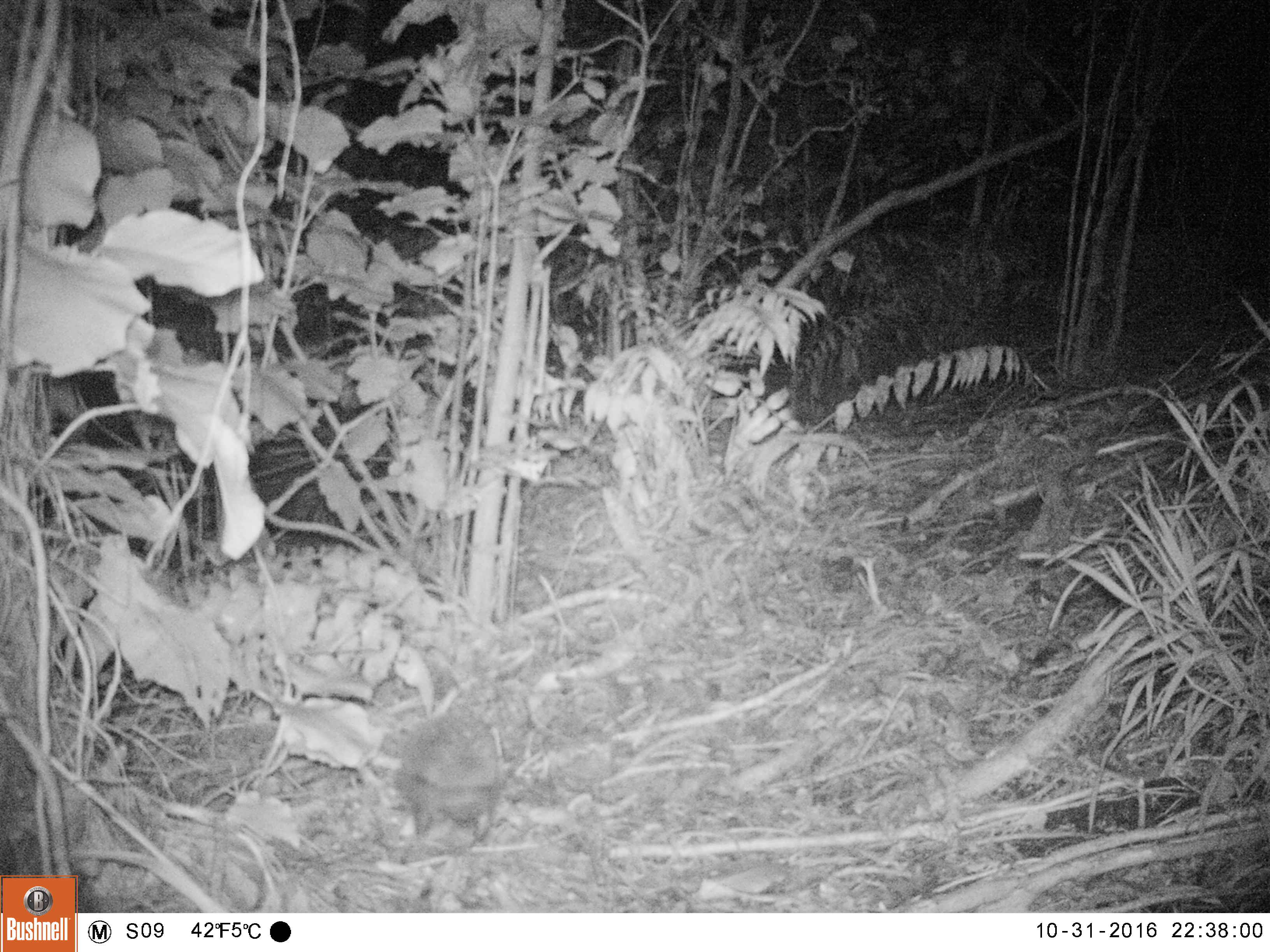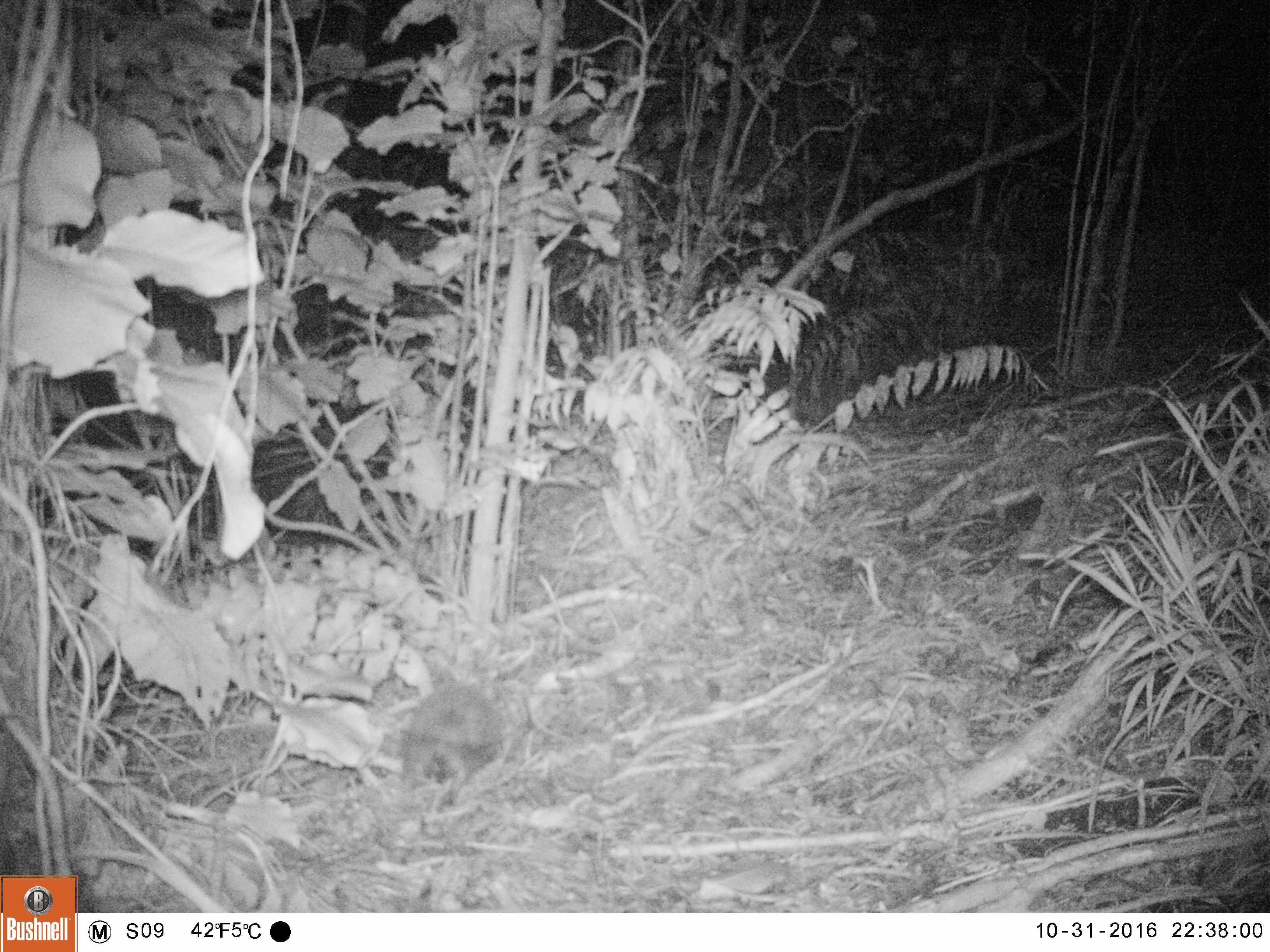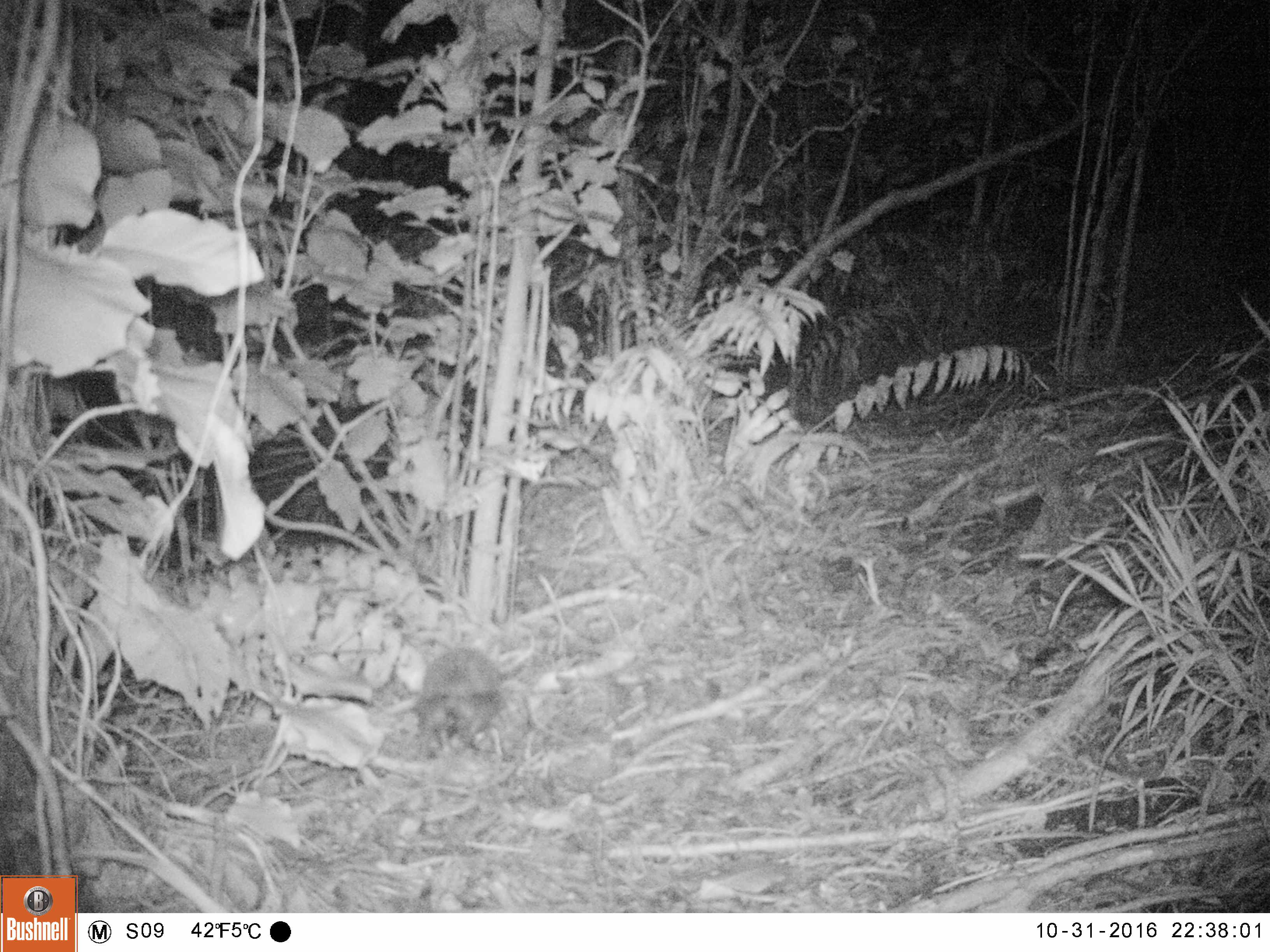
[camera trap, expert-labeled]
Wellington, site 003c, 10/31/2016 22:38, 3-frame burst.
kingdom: Animalia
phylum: Chordata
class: Mammalia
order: Eulipotyphla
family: Erinaceidae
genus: Erinaceus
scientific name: Erinaceus europaeus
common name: hedgehog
Hedgehog (Erinaceus europaeus).